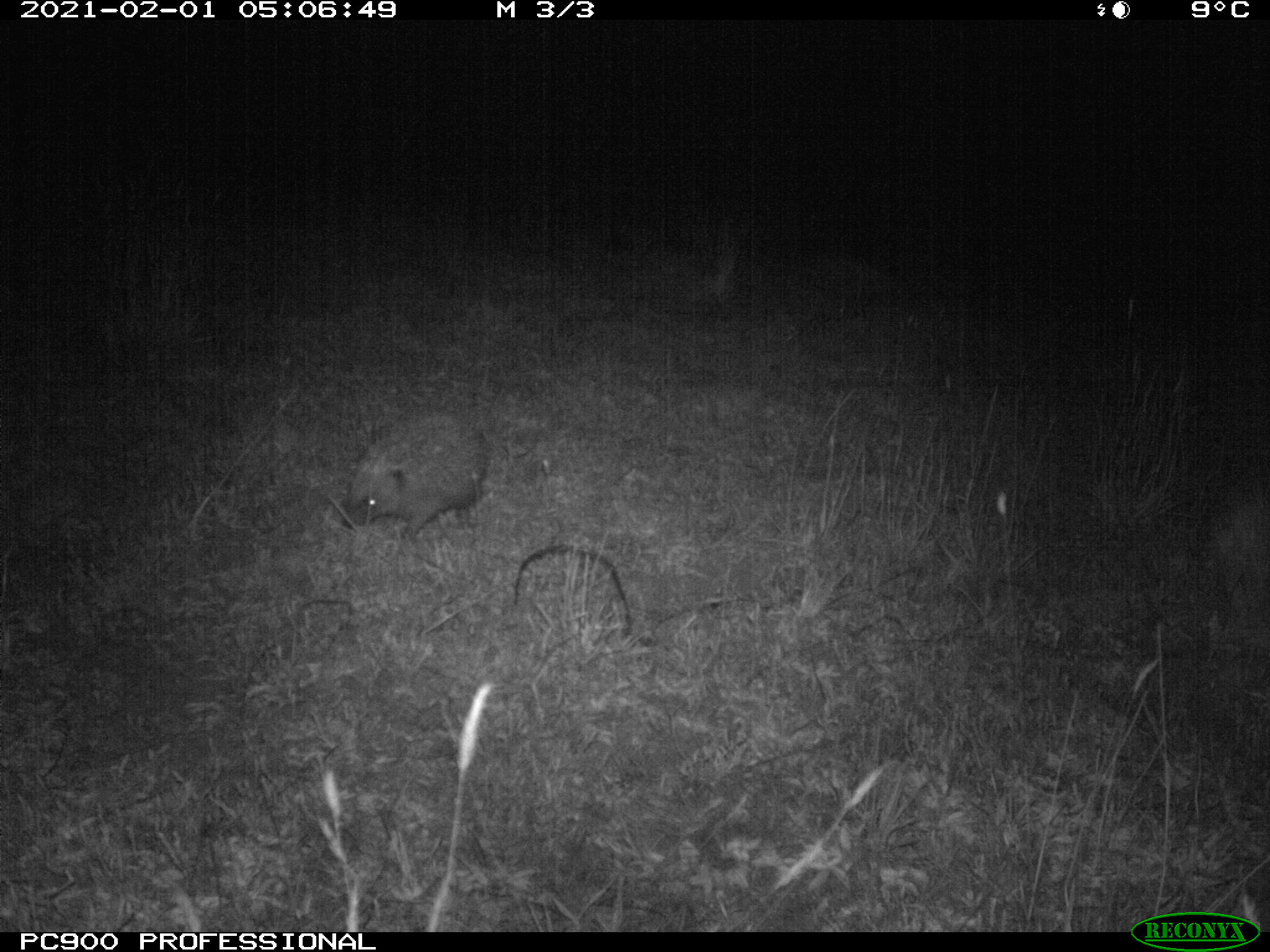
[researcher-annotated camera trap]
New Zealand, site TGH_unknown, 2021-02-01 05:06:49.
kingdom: Animalia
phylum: Chordata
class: Mammalia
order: Eulipotyphla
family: Erinaceidae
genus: Erinaceus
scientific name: Erinaceus europaeus europaeus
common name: european hedgehog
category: hedgehog